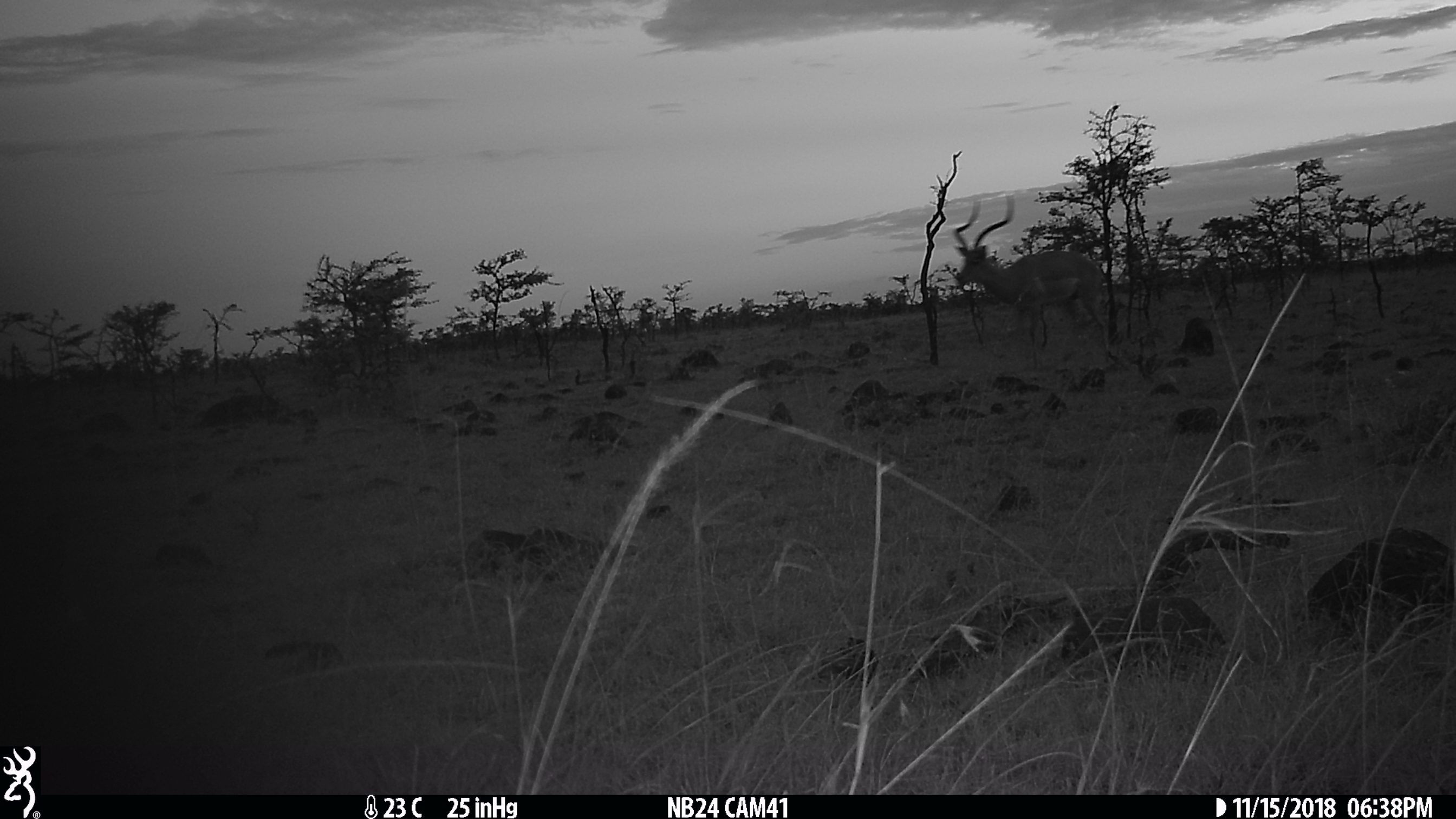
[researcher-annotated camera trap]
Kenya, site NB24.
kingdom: Animalia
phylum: Chordata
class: Mammalia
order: Artiodactyla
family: Bovidae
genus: Aepyceros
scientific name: Aepyceros melampus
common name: impala